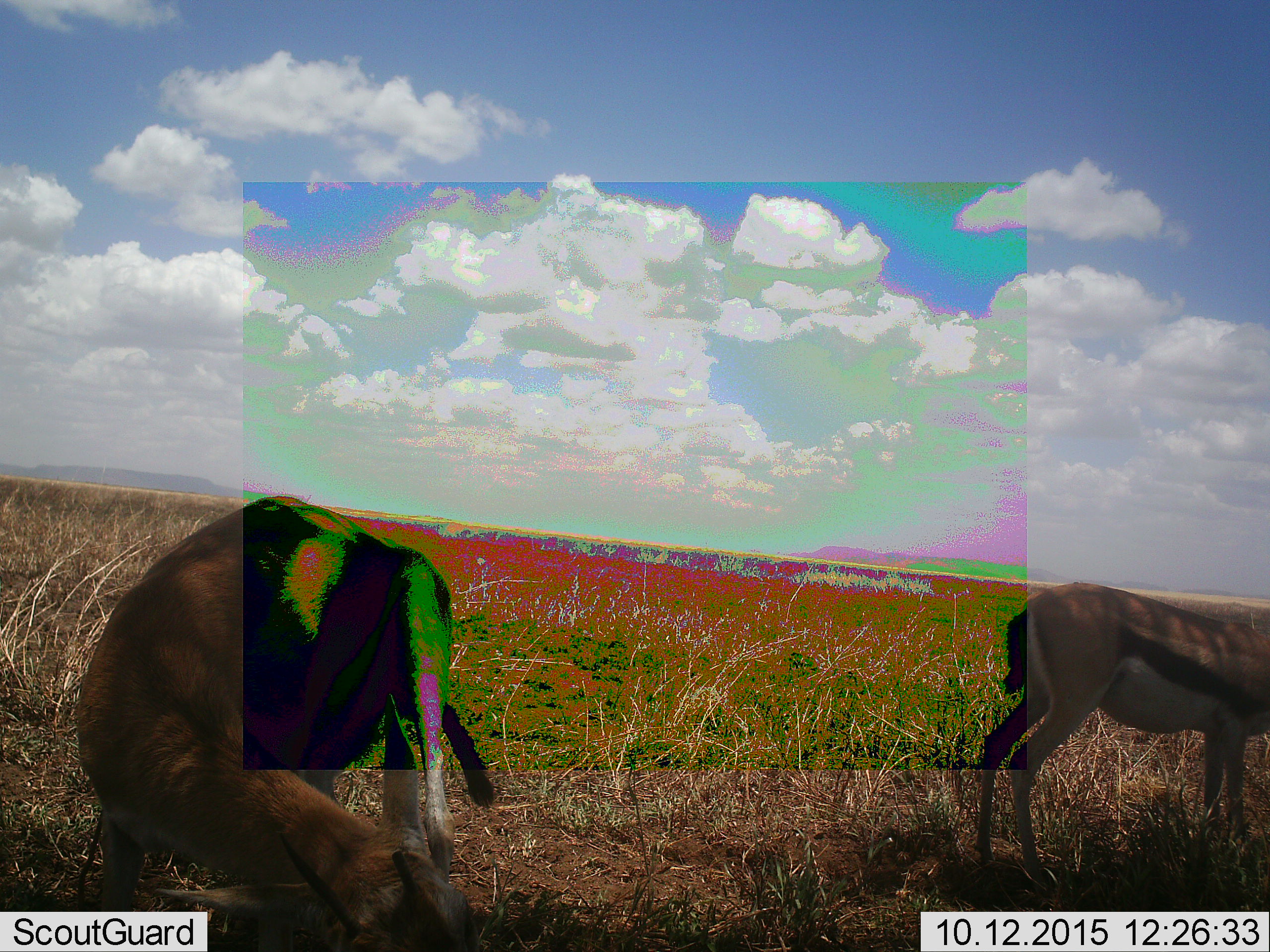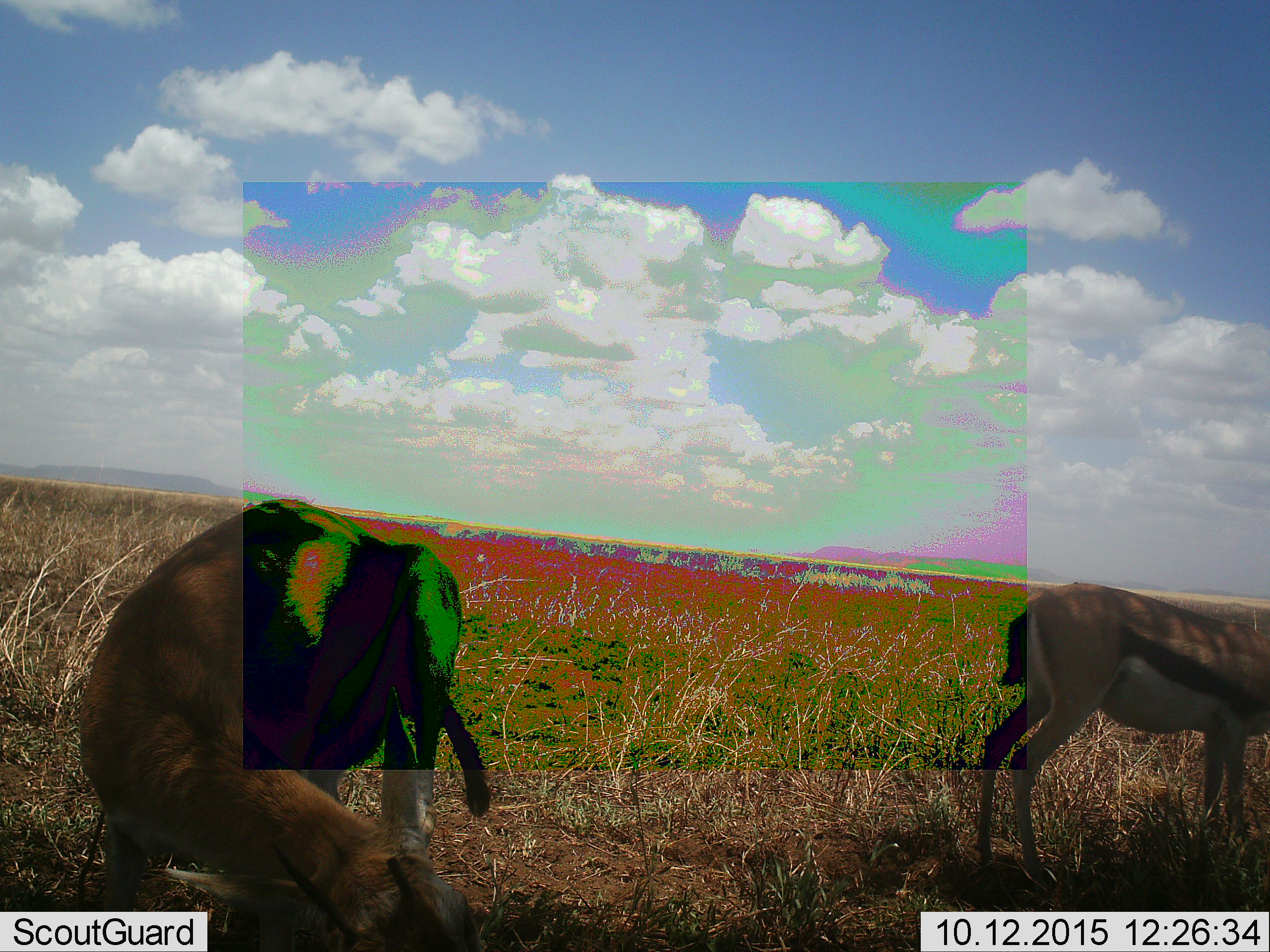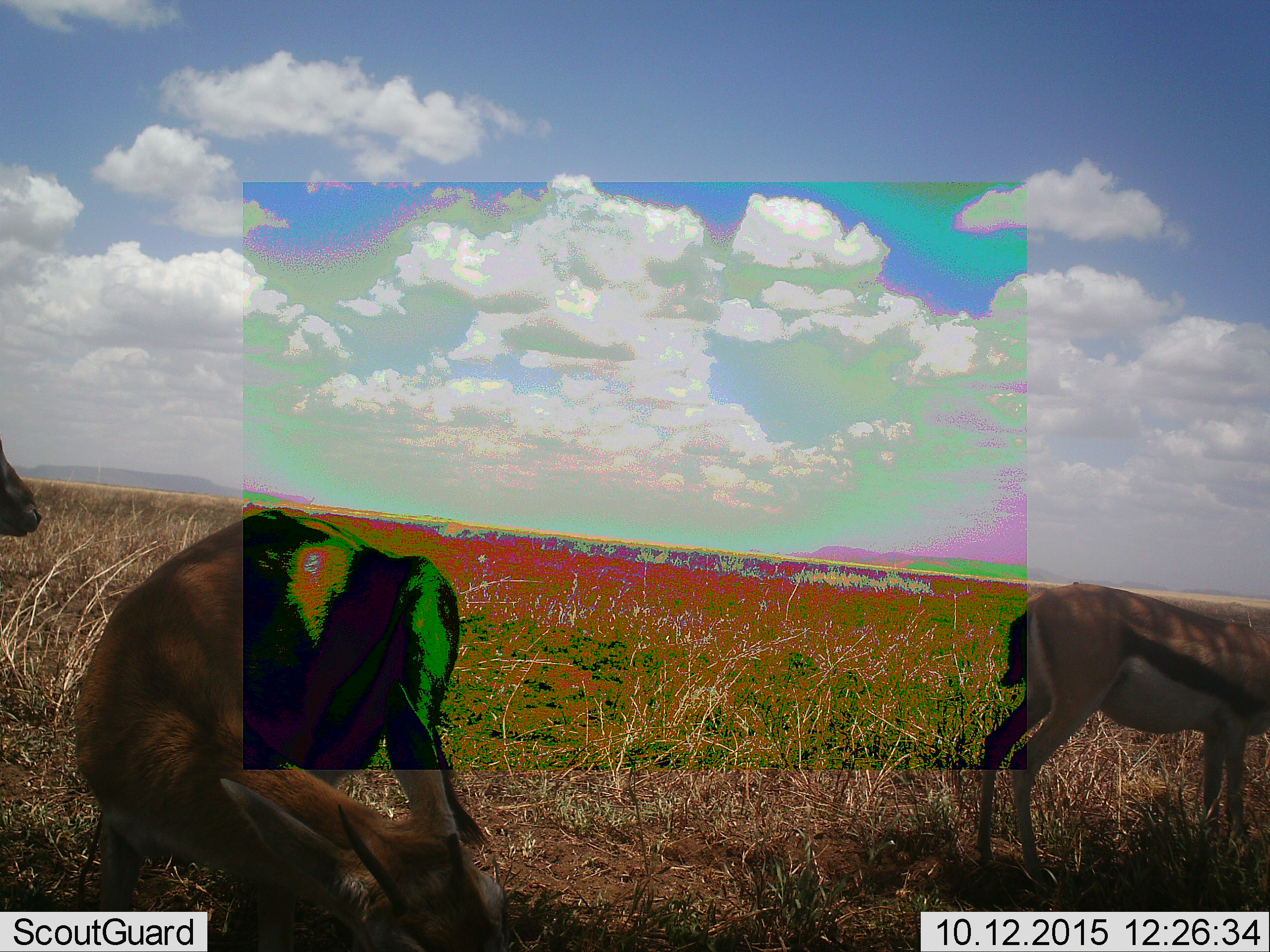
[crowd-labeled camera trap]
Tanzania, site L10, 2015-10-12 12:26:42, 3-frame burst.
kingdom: Animalia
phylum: Chordata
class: Mammalia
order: Artiodactyla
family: Bovidae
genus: Eudorcas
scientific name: Eudorcas thomsonii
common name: thomson's gazelle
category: gazellethomsons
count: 3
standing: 88%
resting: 12%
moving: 25%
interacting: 0%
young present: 0%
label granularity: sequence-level